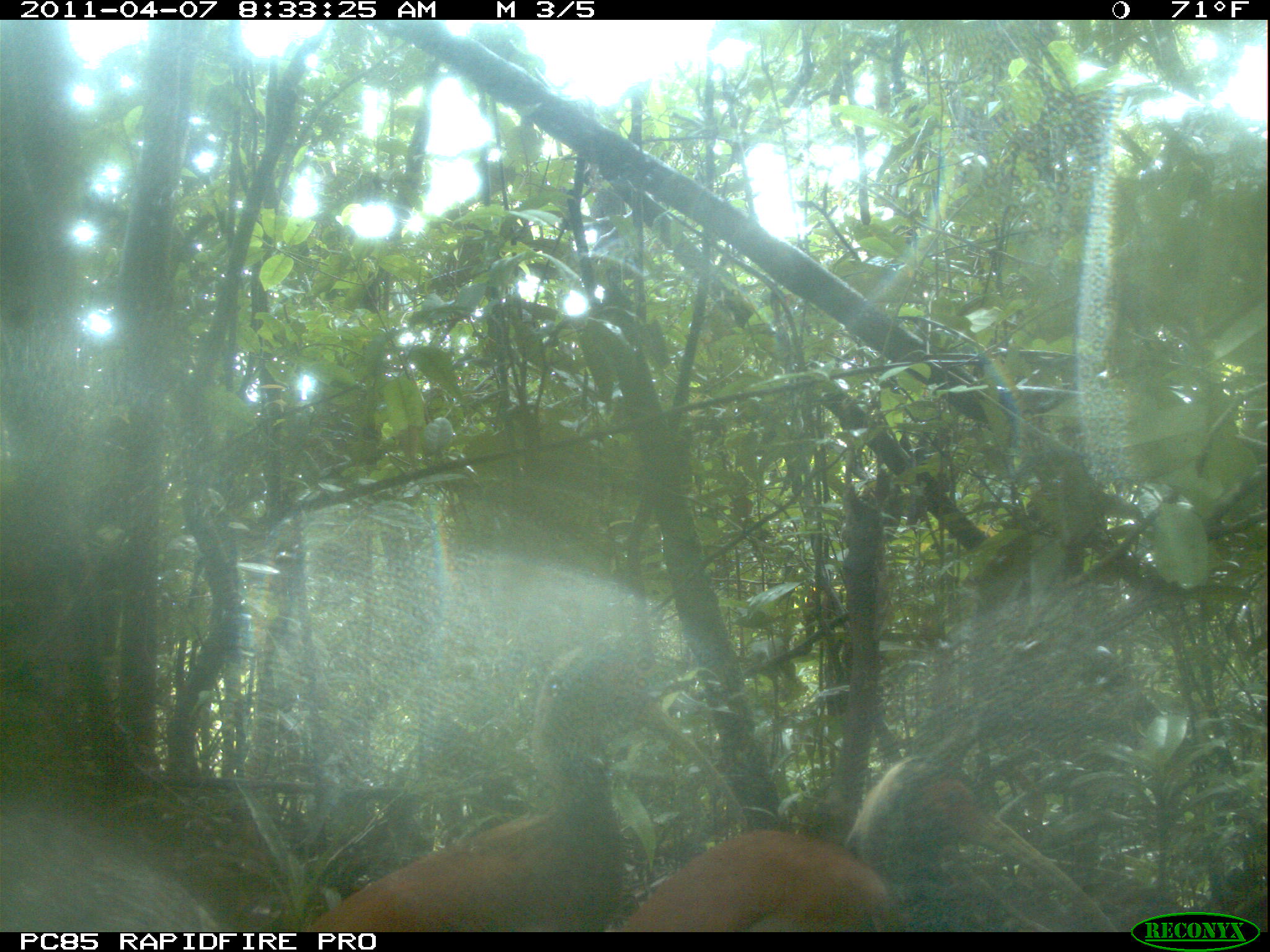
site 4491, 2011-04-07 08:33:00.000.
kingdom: Animalia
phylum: Chordata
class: Aves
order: Pelecaniformes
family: Threskiornithidae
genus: Lophotibis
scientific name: Lophotibis cristata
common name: madagascan ibis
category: lophotibis cristataa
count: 2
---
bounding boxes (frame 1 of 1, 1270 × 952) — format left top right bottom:
lophotibis cristataa: 293 640 747 932; 611 755 1122 932